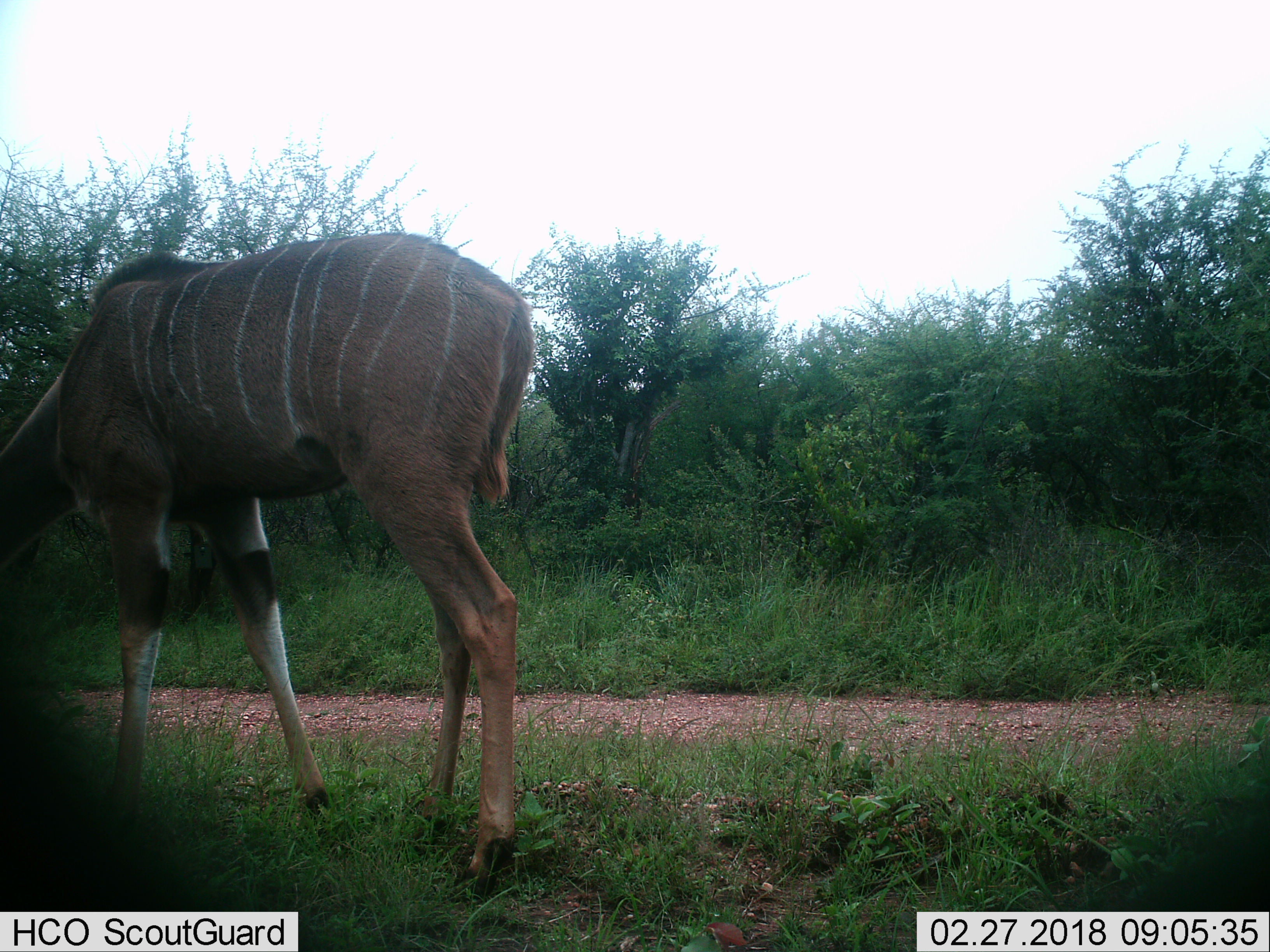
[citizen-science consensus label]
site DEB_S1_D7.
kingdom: Animalia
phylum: Chordata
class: Mammalia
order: Artiodactyla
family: Bovidae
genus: Tragelaphus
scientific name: Tragelaphus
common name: kudu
Kudu (Tragelaphus), count 1. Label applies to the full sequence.